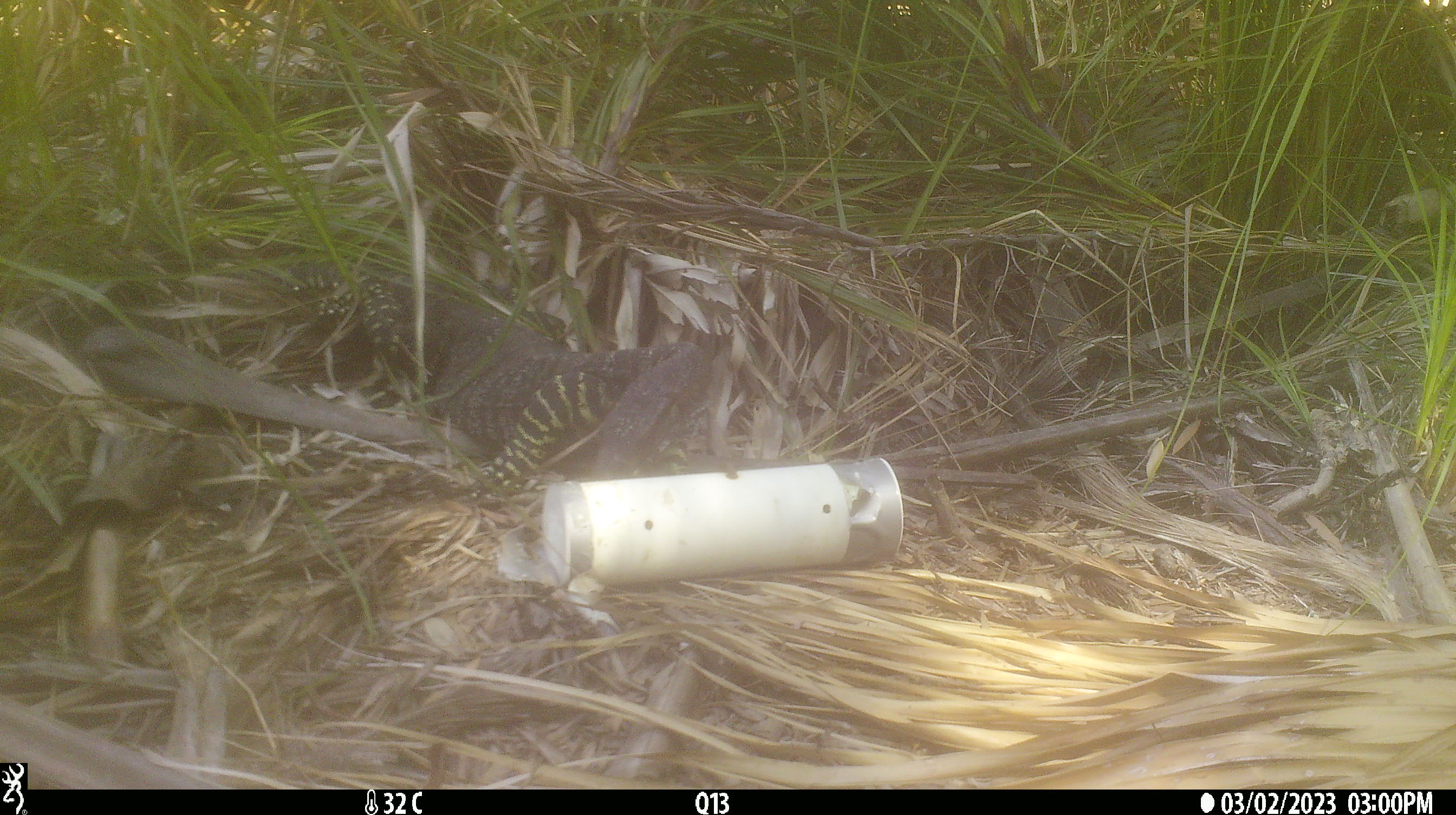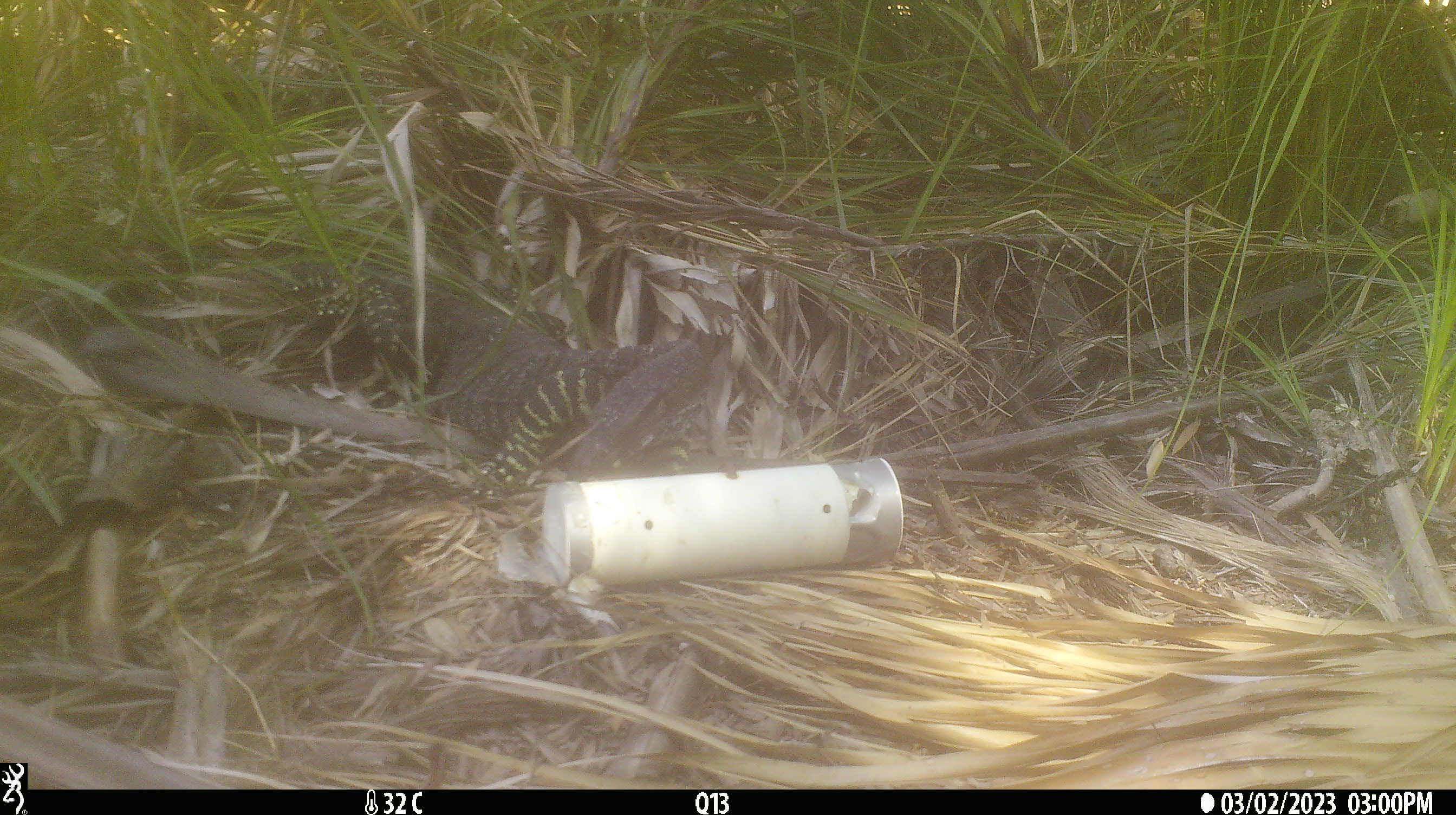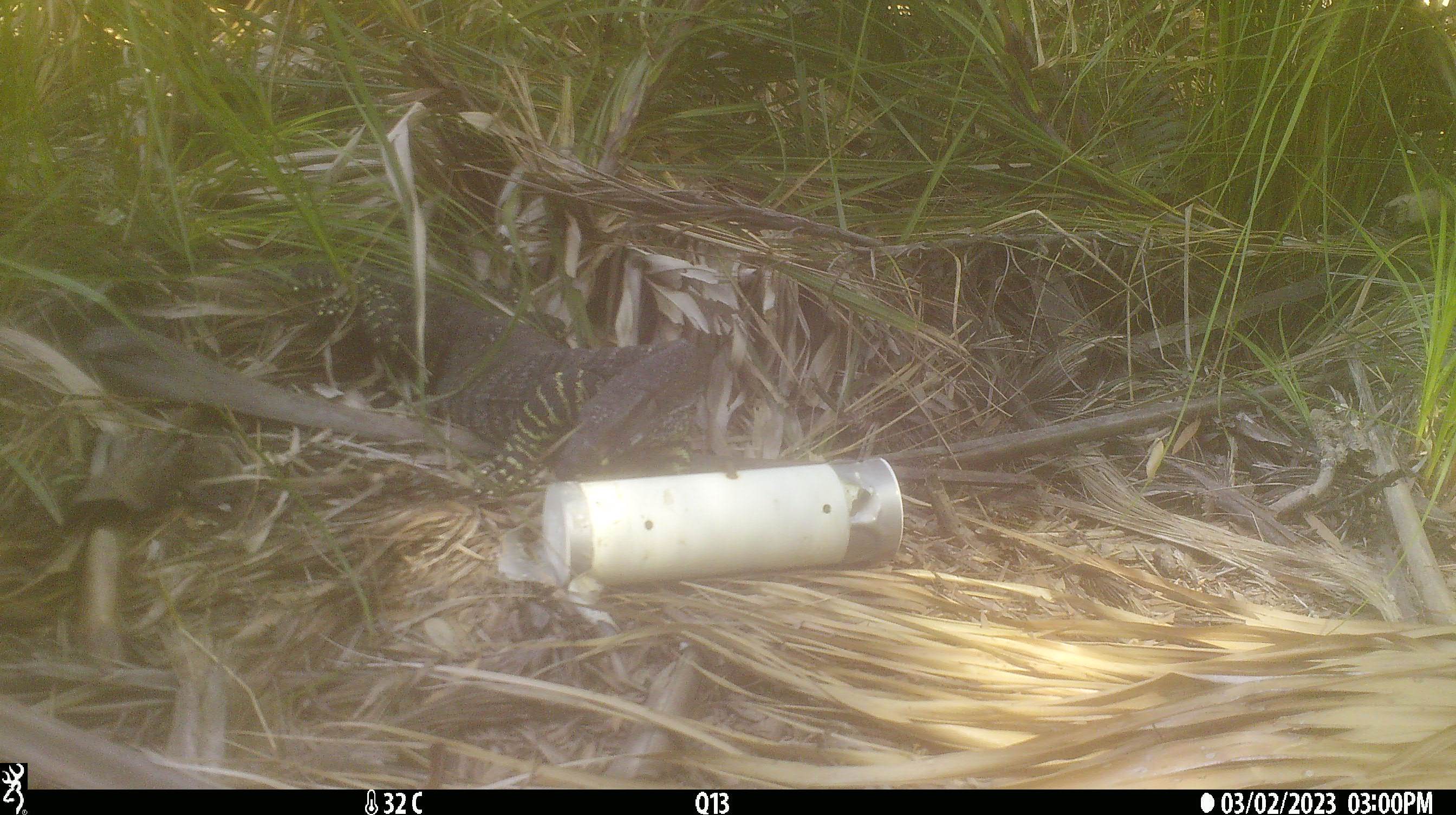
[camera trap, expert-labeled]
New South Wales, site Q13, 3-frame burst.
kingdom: Animalia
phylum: Chordata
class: Reptilia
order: Squamata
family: Varanidae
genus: Varanus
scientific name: Varanus varius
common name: lace monitor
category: goanna